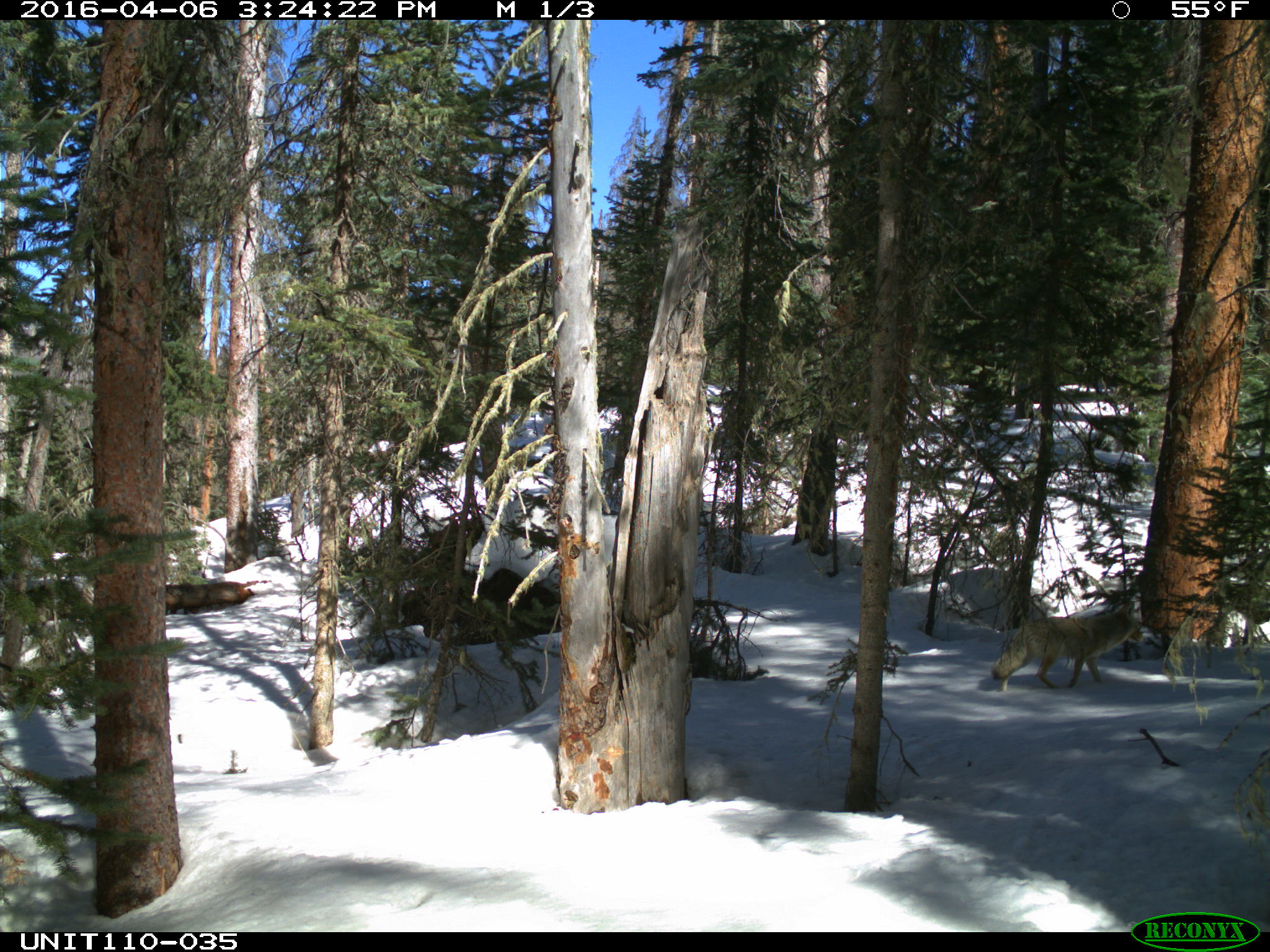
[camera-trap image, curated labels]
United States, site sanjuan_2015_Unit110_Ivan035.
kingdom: Animalia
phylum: Chordata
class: Mammalia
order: Carnivora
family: Canidae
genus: Canis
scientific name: Canis latrans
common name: coyote